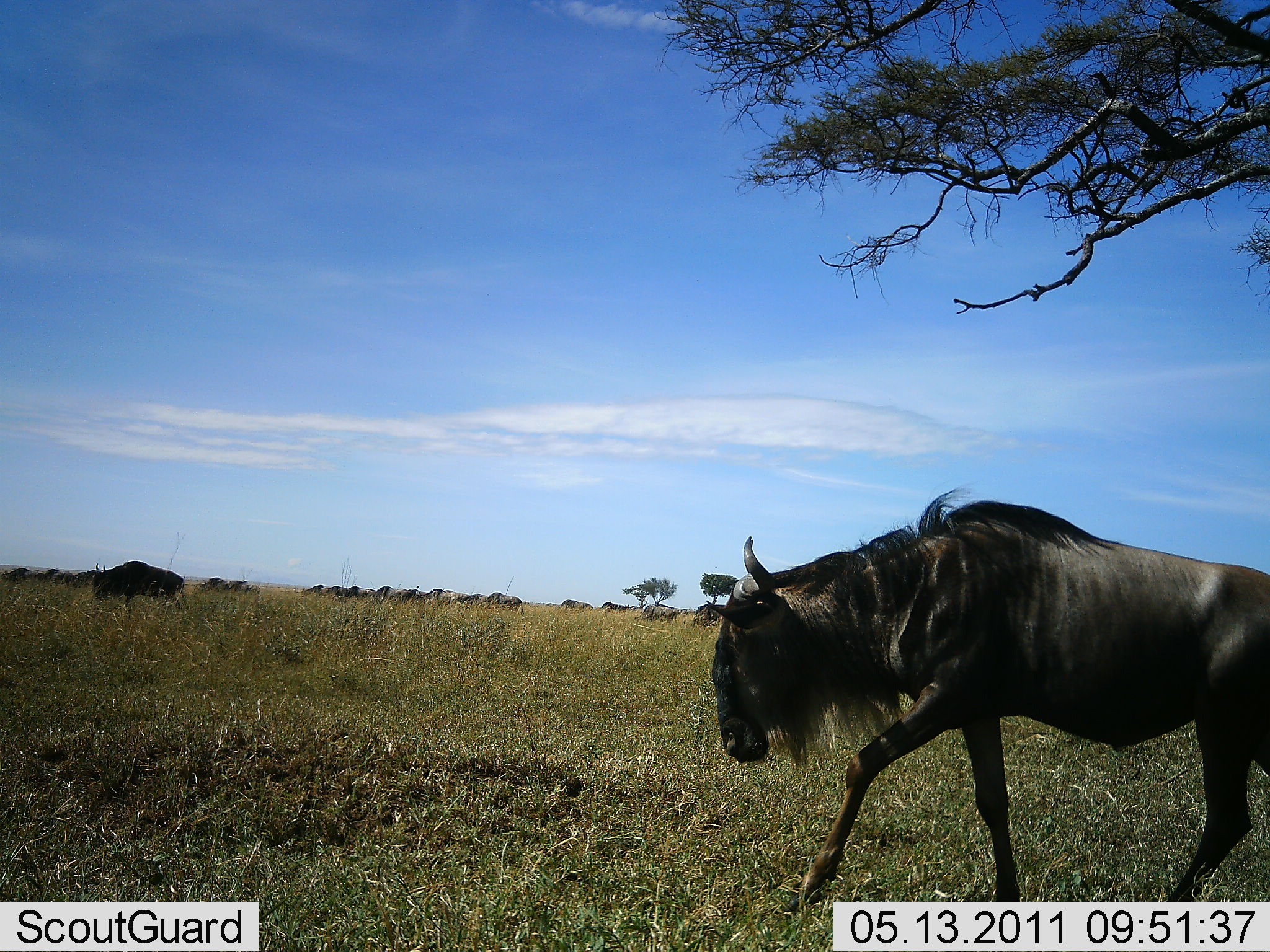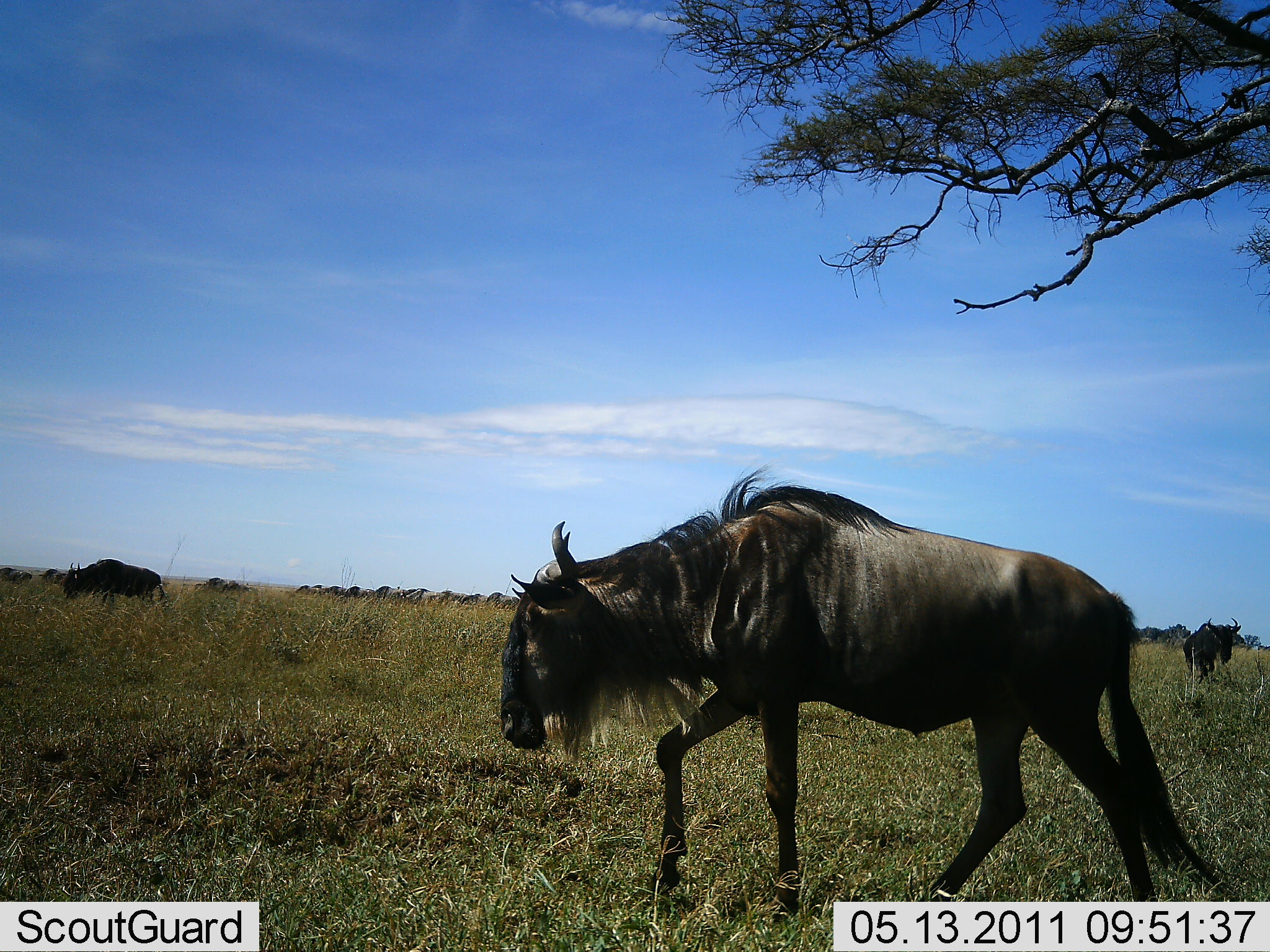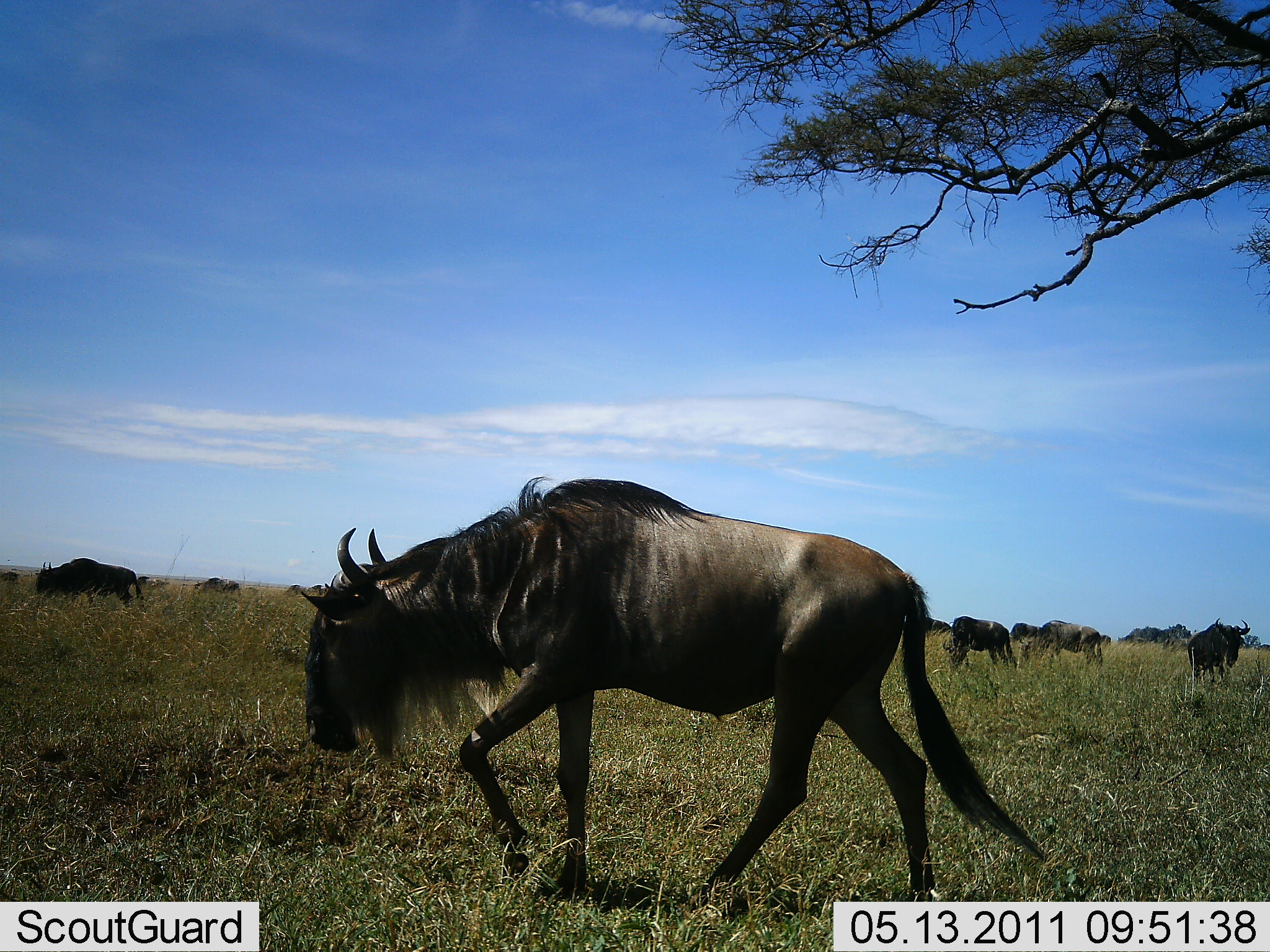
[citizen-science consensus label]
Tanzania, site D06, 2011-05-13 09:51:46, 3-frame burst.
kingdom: Animalia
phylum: Chordata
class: Mammalia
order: Artiodactyla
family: Bovidae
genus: Connochaetes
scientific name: Connochaetes taurinus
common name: blue wildebeest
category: wildebeest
Wildebeest (blue wildebeest) (Connochaetes taurinus), count 11-50. Behavior (volunteer vote fractions): standing 8%, resting 0%, moving 100%, interacting 0%. Young present (vote fraction): 0%. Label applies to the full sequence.